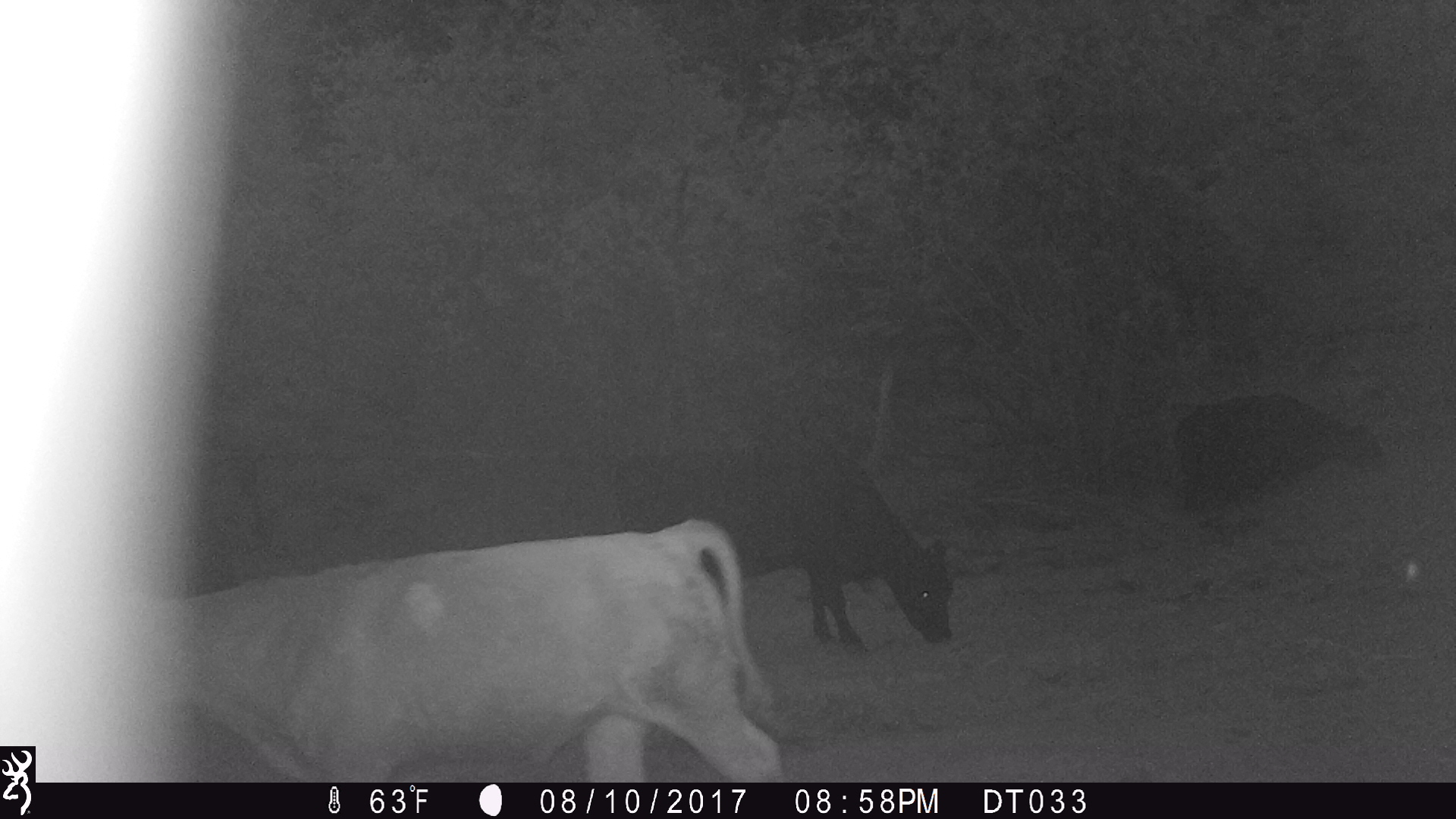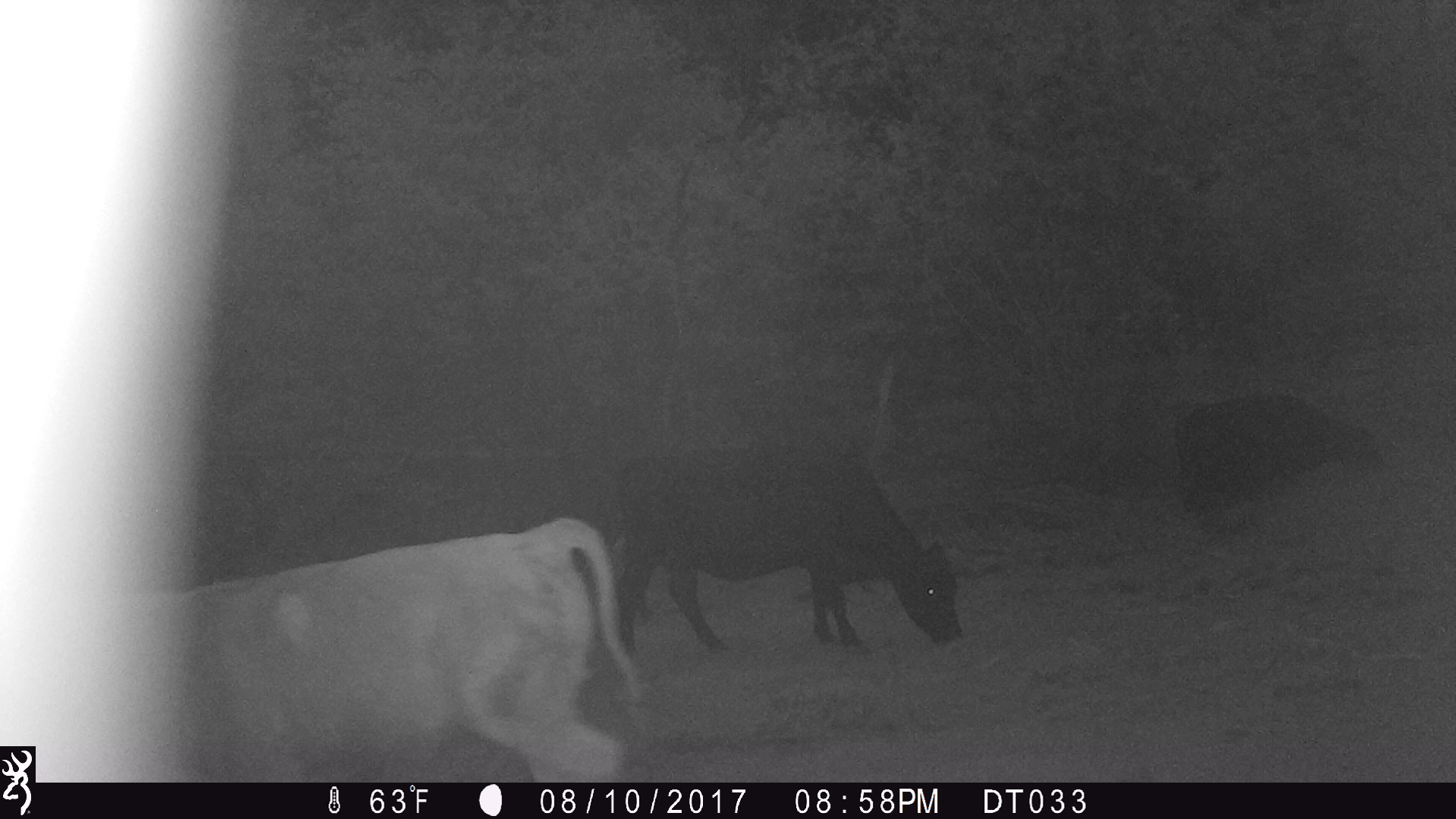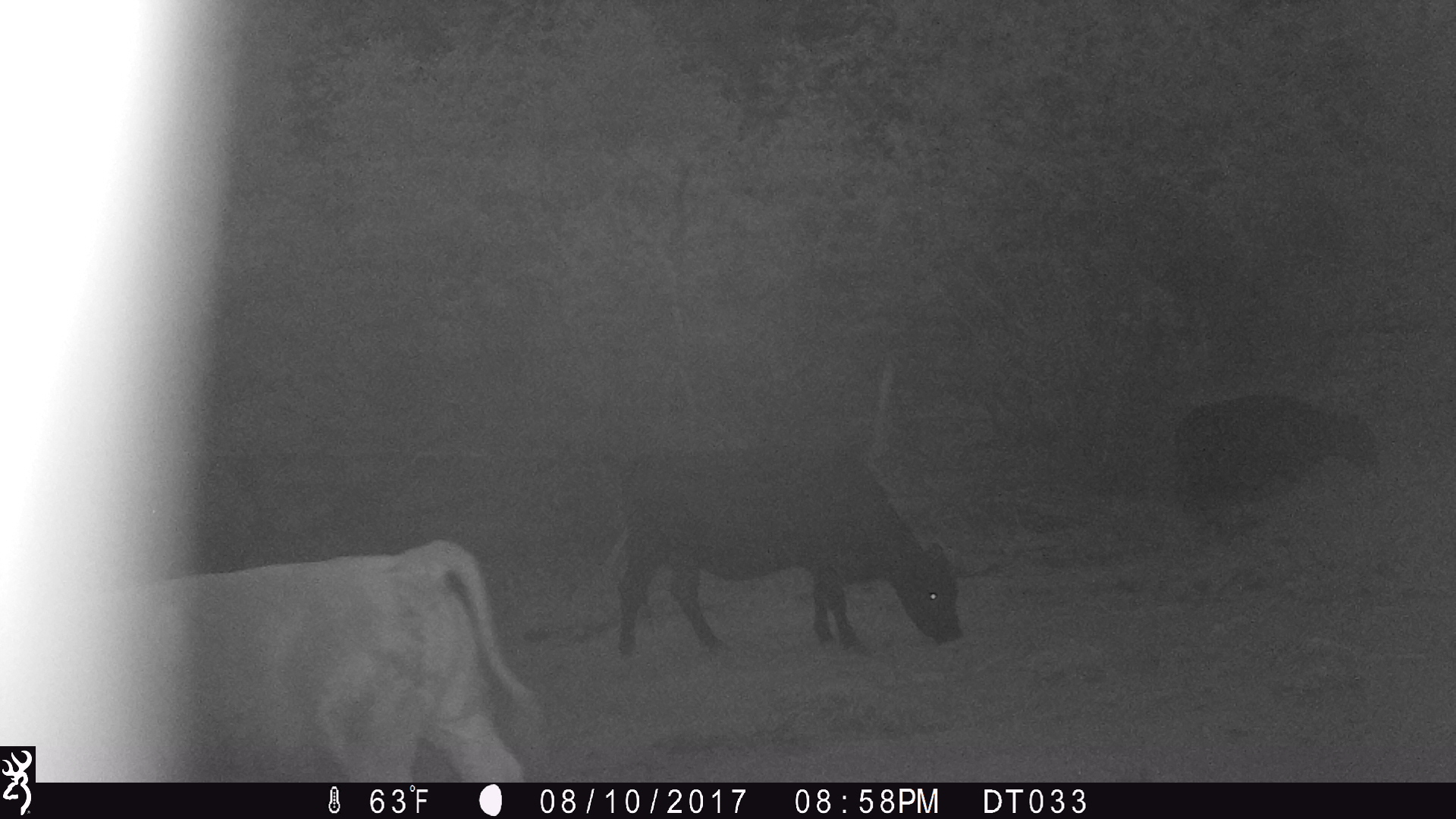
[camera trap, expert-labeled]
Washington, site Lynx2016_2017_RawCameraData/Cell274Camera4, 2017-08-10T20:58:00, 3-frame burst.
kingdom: Animalia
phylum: Chordata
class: Mammalia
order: Artiodactyla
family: Bovidae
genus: Bos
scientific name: Bos taurus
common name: domestic cattle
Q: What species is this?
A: Domestic cattle (Bos taurus).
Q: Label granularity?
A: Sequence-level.